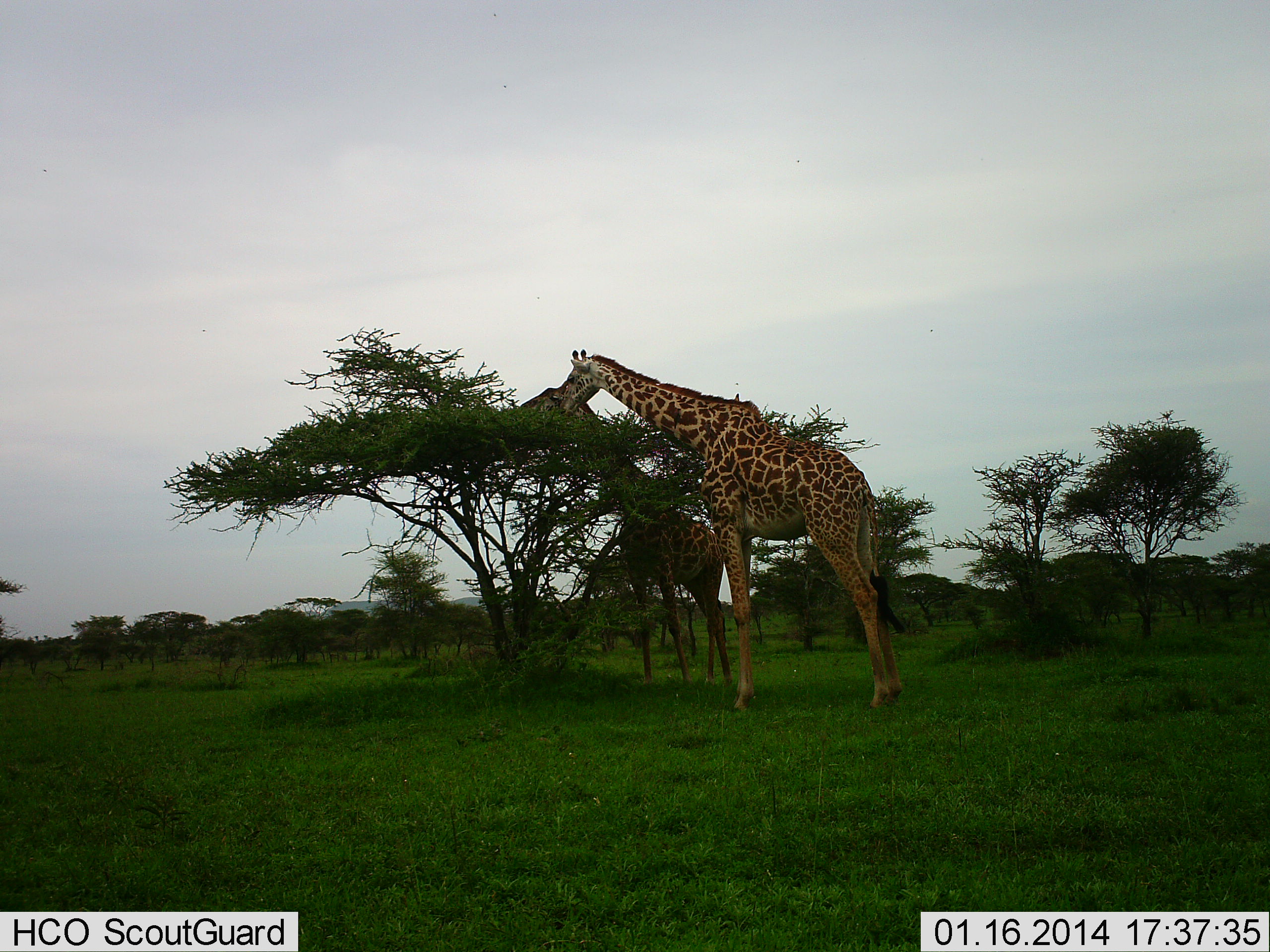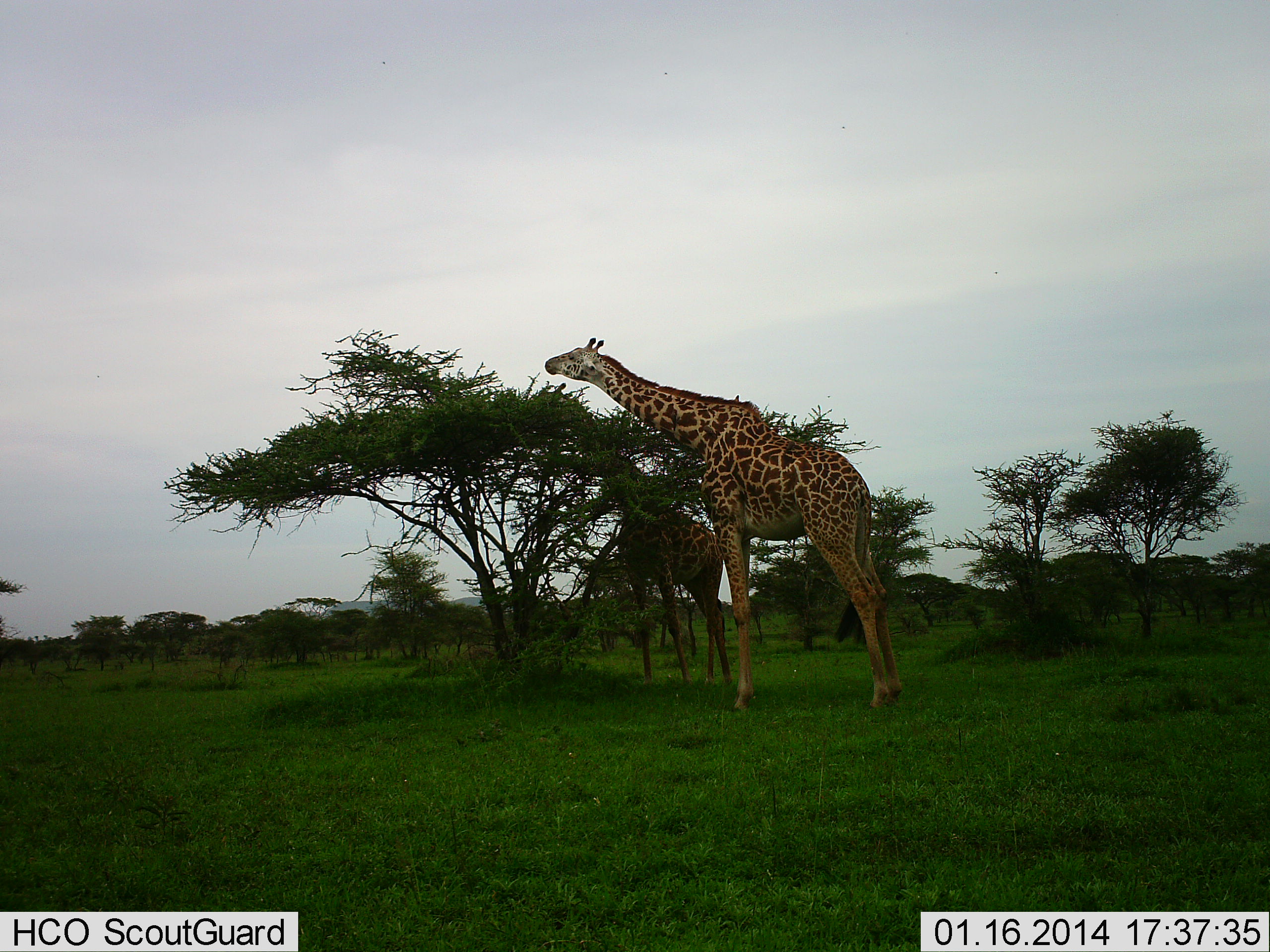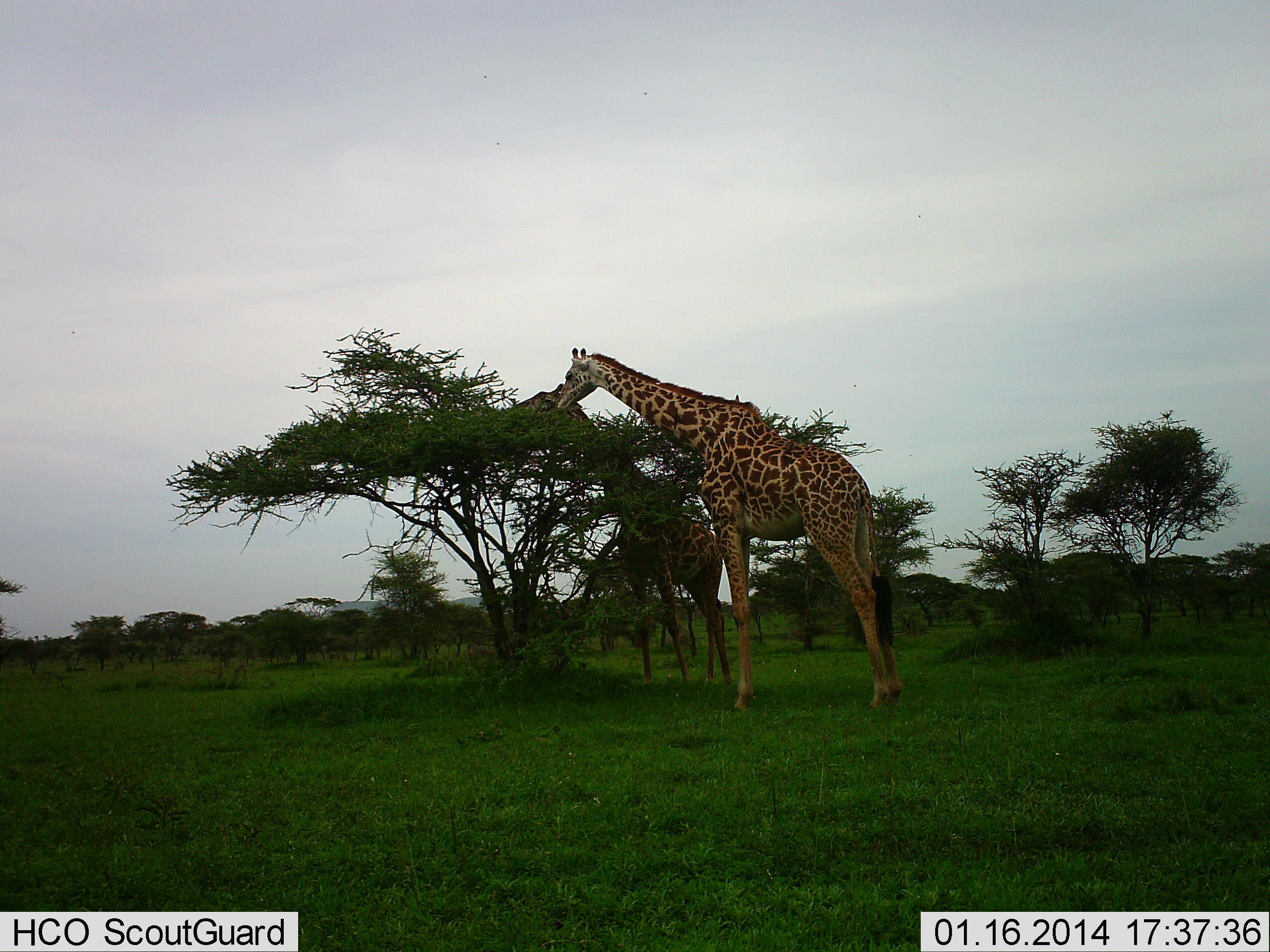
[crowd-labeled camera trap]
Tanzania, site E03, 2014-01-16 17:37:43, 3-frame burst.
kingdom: Animalia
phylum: Chordata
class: Mammalia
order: Artiodactyla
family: Giraffidae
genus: Giraffa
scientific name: Giraffa camelopardalis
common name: giraffe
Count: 2.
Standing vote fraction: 10%.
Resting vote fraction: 0%.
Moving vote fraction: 0%.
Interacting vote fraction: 0%.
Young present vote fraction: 0%.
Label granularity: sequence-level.